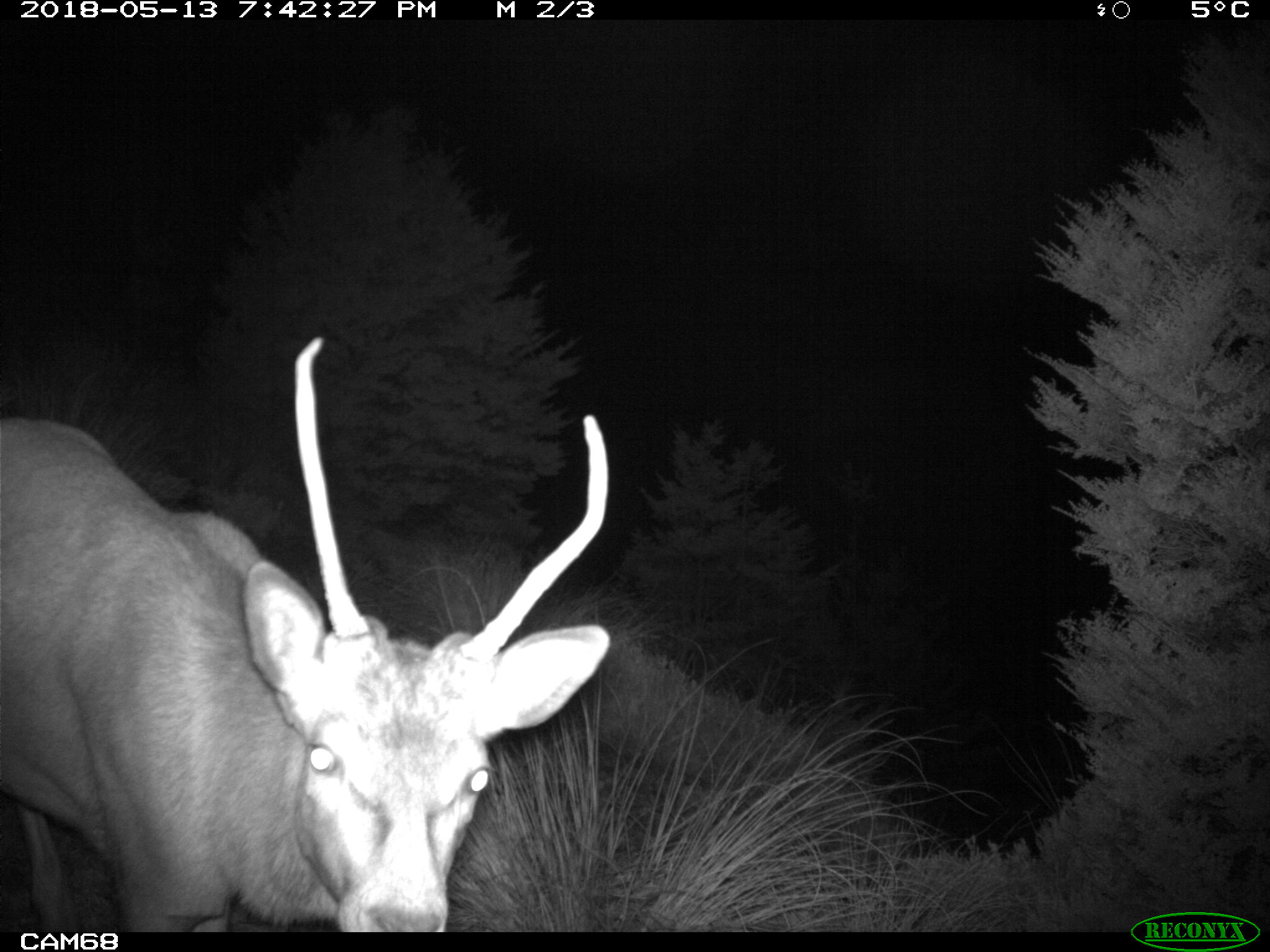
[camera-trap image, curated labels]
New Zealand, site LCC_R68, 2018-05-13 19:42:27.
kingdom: Animalia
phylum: Chordata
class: Mammalia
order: Artiodactyla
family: Cervidae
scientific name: Cervidae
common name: deer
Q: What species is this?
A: Deer (Cervidae).